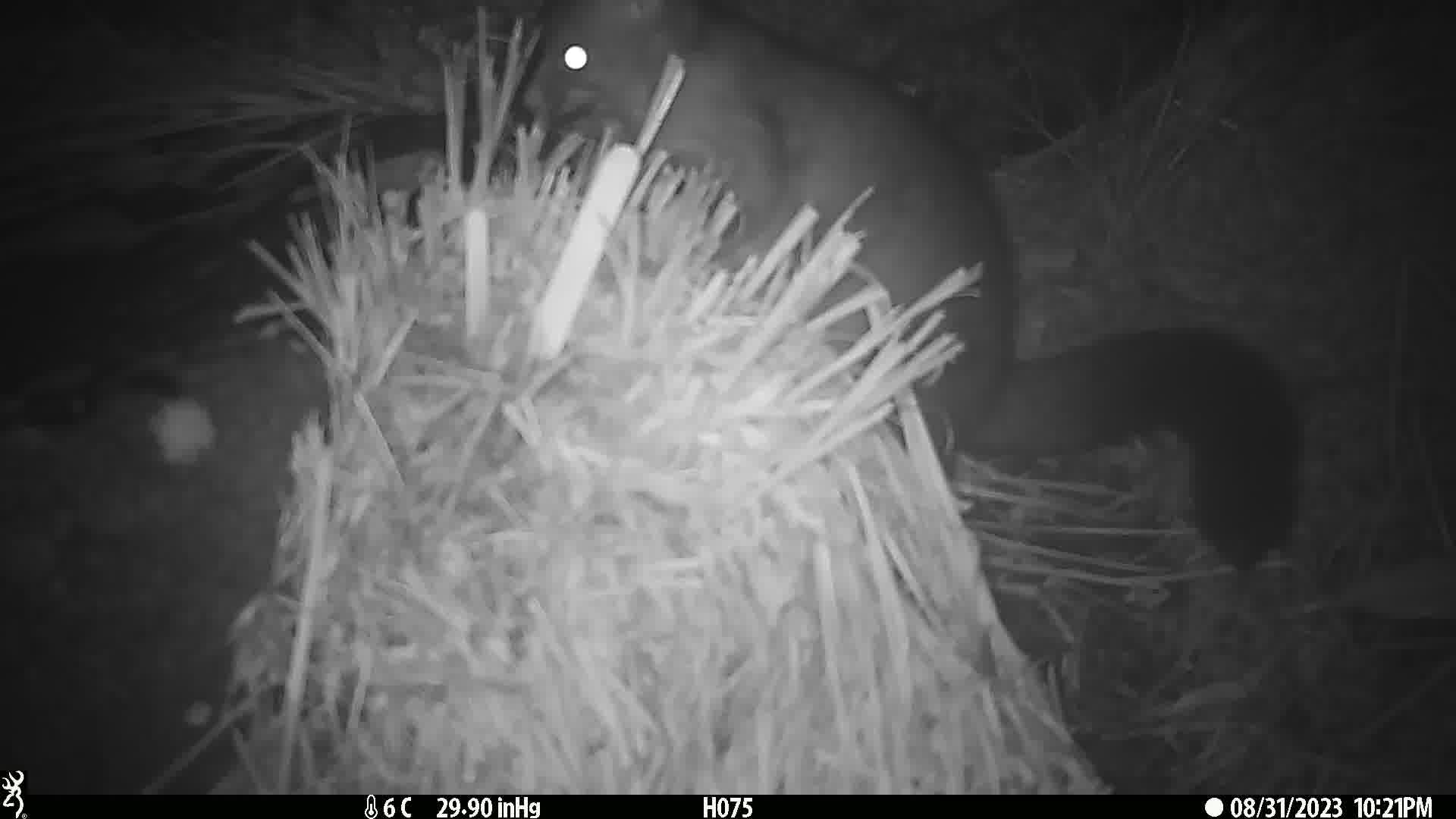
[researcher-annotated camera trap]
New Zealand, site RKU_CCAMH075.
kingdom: Animalia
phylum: Chordata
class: Mammalia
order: Diprotodontia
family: Phalangeridae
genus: Trichosurus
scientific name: Trichosurus vulpecula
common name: common brushtail possum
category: possum